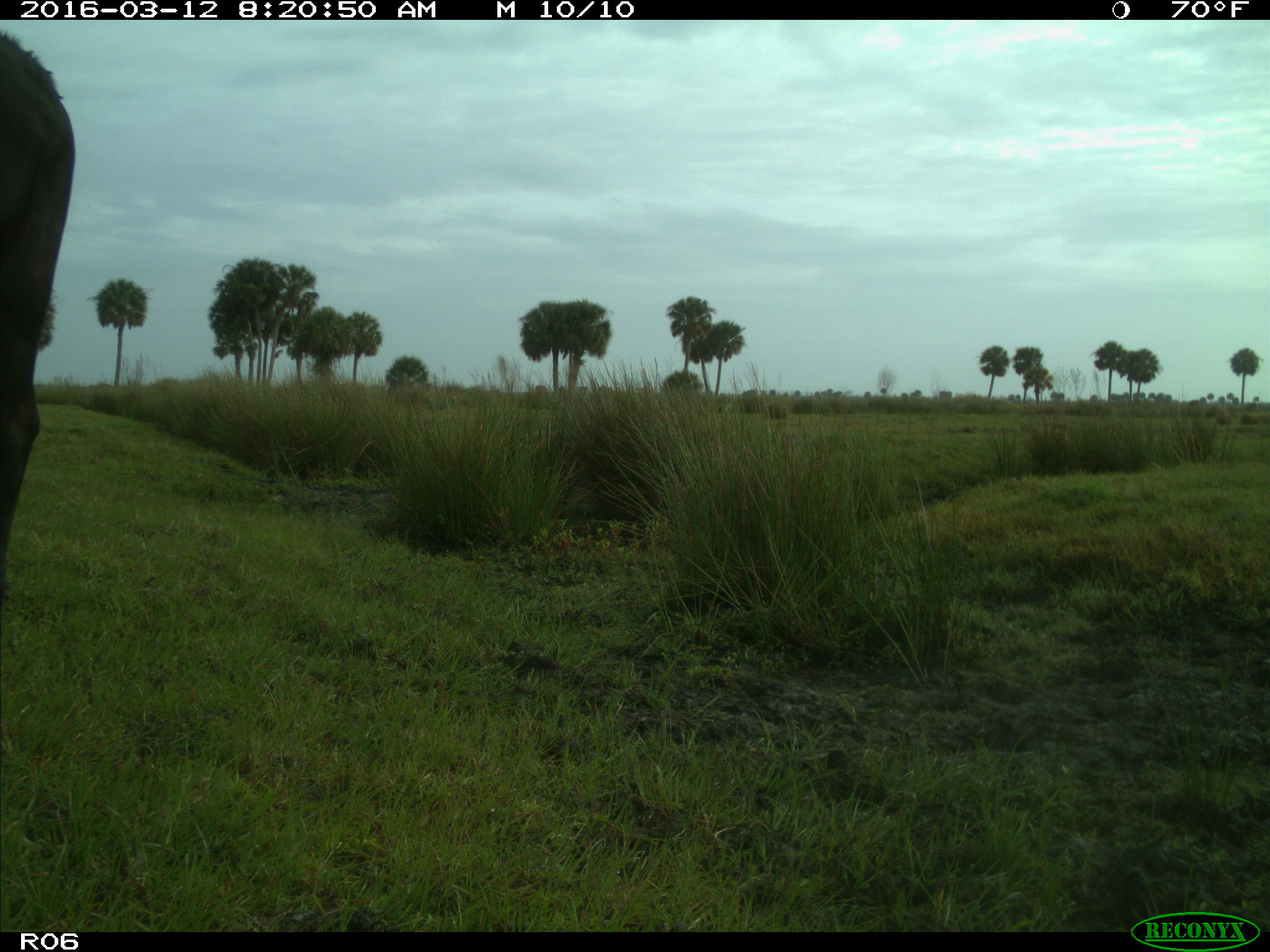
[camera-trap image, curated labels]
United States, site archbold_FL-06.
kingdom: Animalia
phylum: Chordata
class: Mammalia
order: Artiodactyla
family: Bovidae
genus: Bos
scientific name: Bos taurus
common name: domestic cow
Bos taurus (domestic cow).